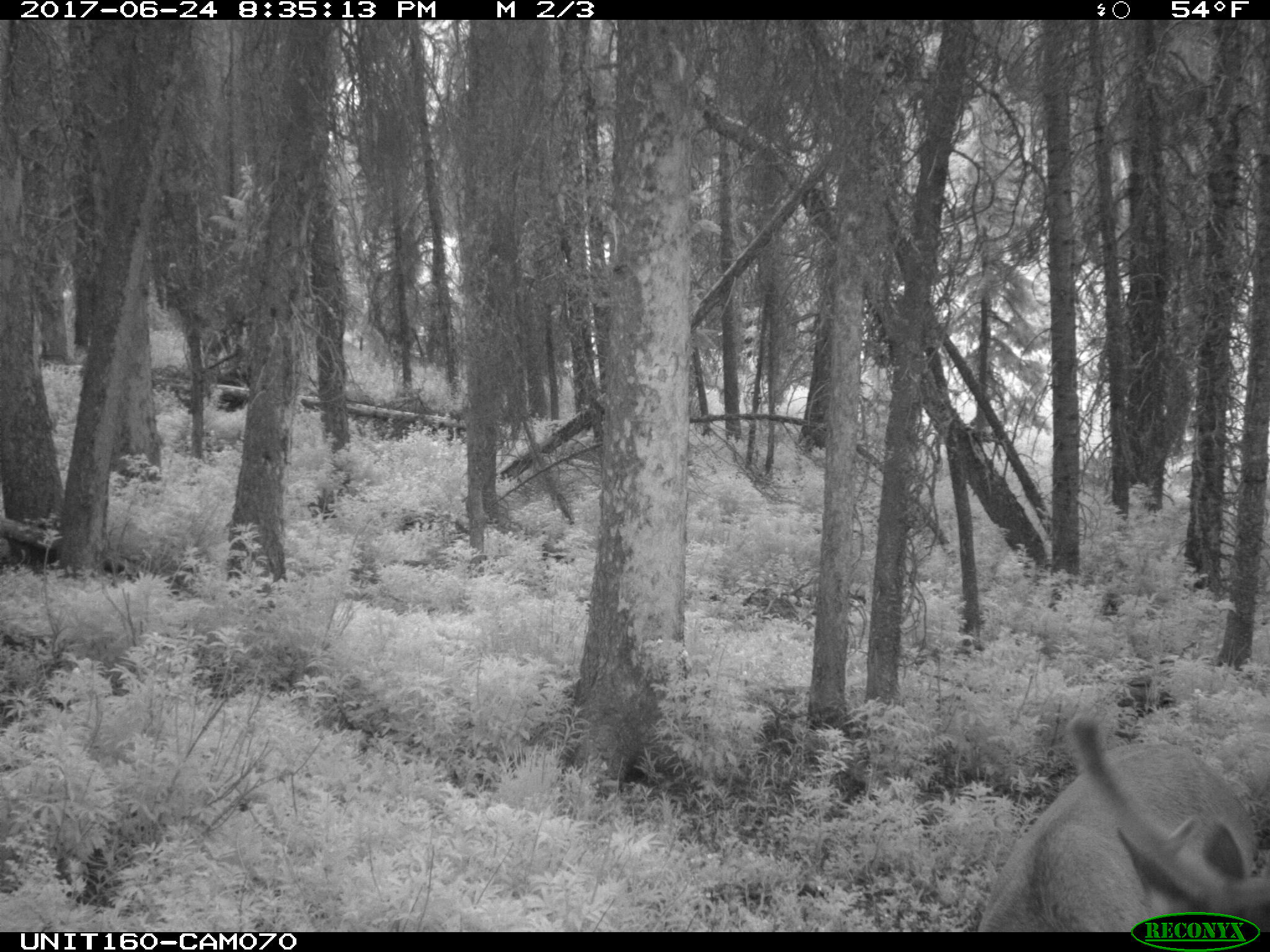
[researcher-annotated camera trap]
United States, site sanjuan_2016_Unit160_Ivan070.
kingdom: Animalia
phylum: Chordata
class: Mammalia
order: Artiodactyla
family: Cervidae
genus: Cervus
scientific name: Cervus elaphus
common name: red deer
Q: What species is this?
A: Cervus elaphus (red deer).